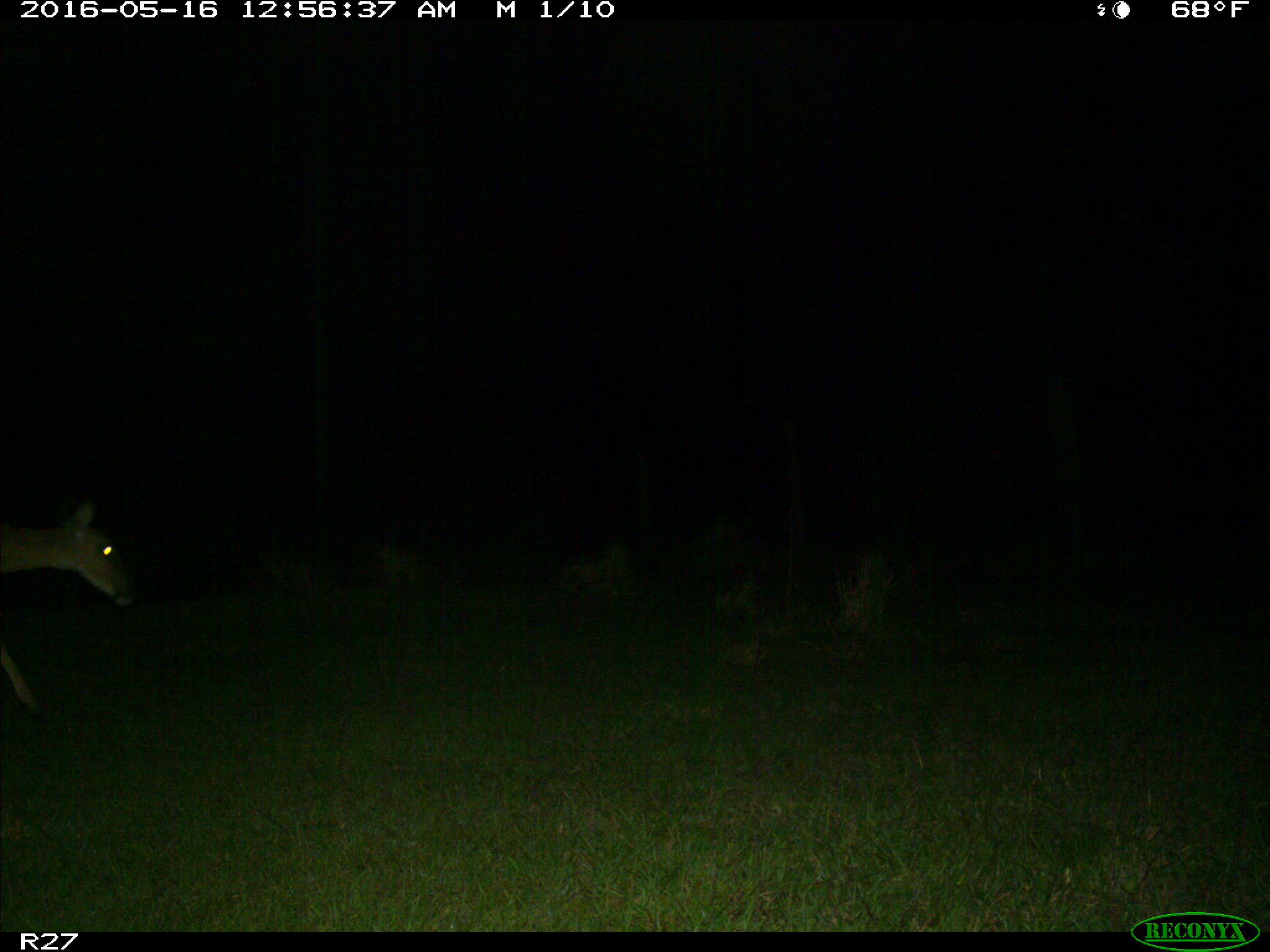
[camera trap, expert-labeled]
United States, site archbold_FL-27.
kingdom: Animalia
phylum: Chordata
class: Mammalia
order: Artiodactyla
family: Cervidae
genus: Odocoileus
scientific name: Odocoileus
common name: deer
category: unidentified deer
Unidentified deer (deer) (Odocoileus).